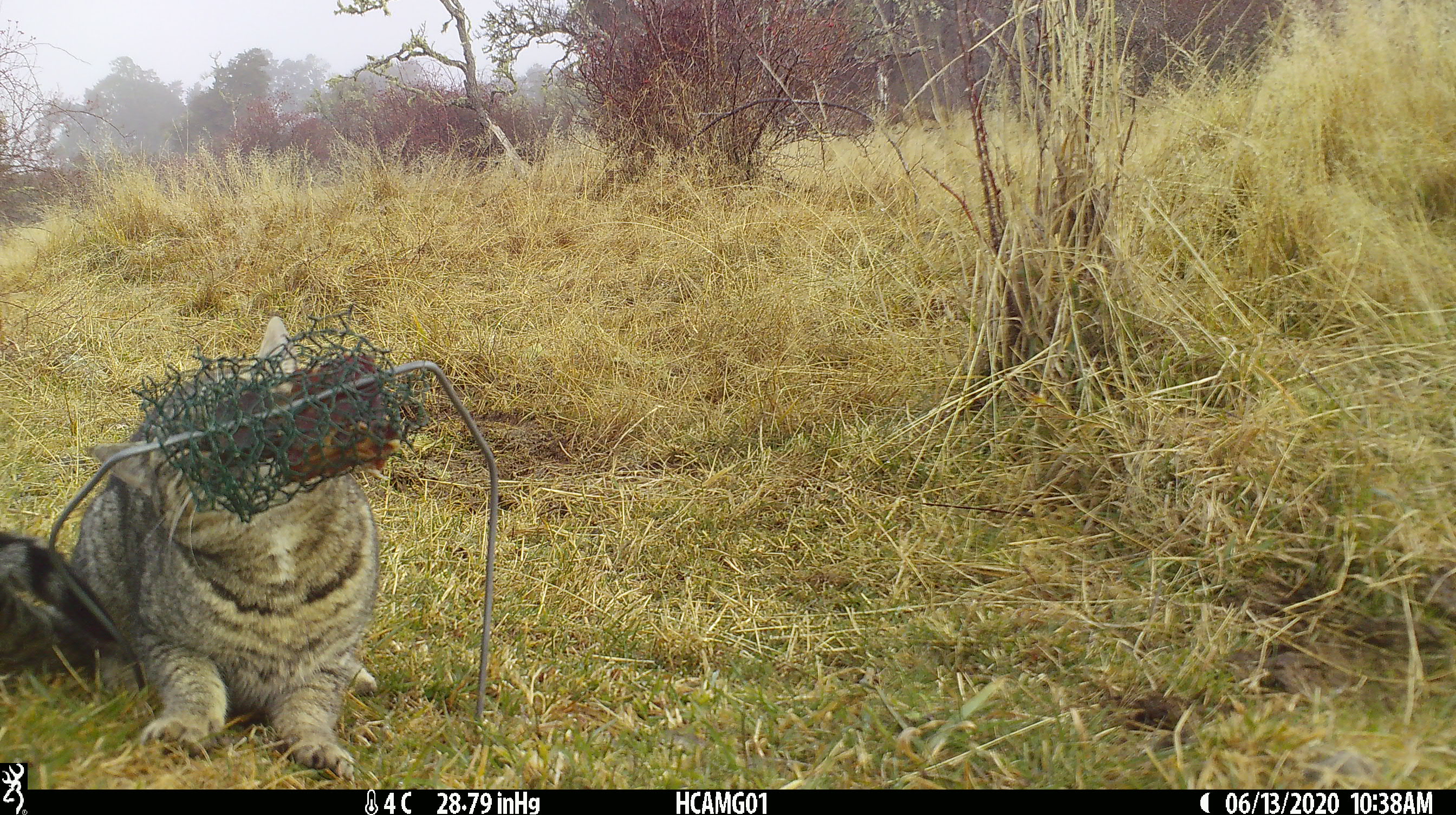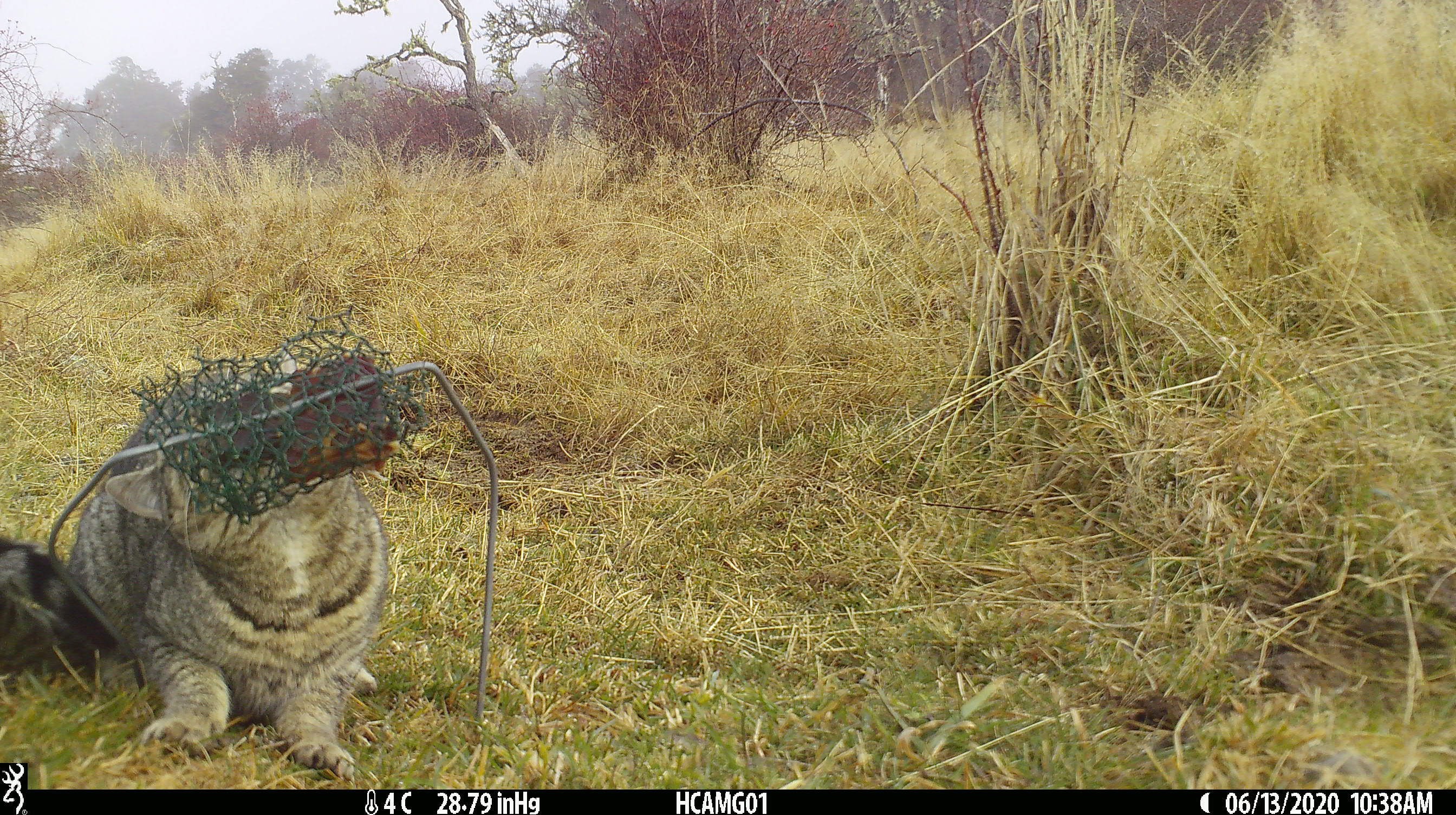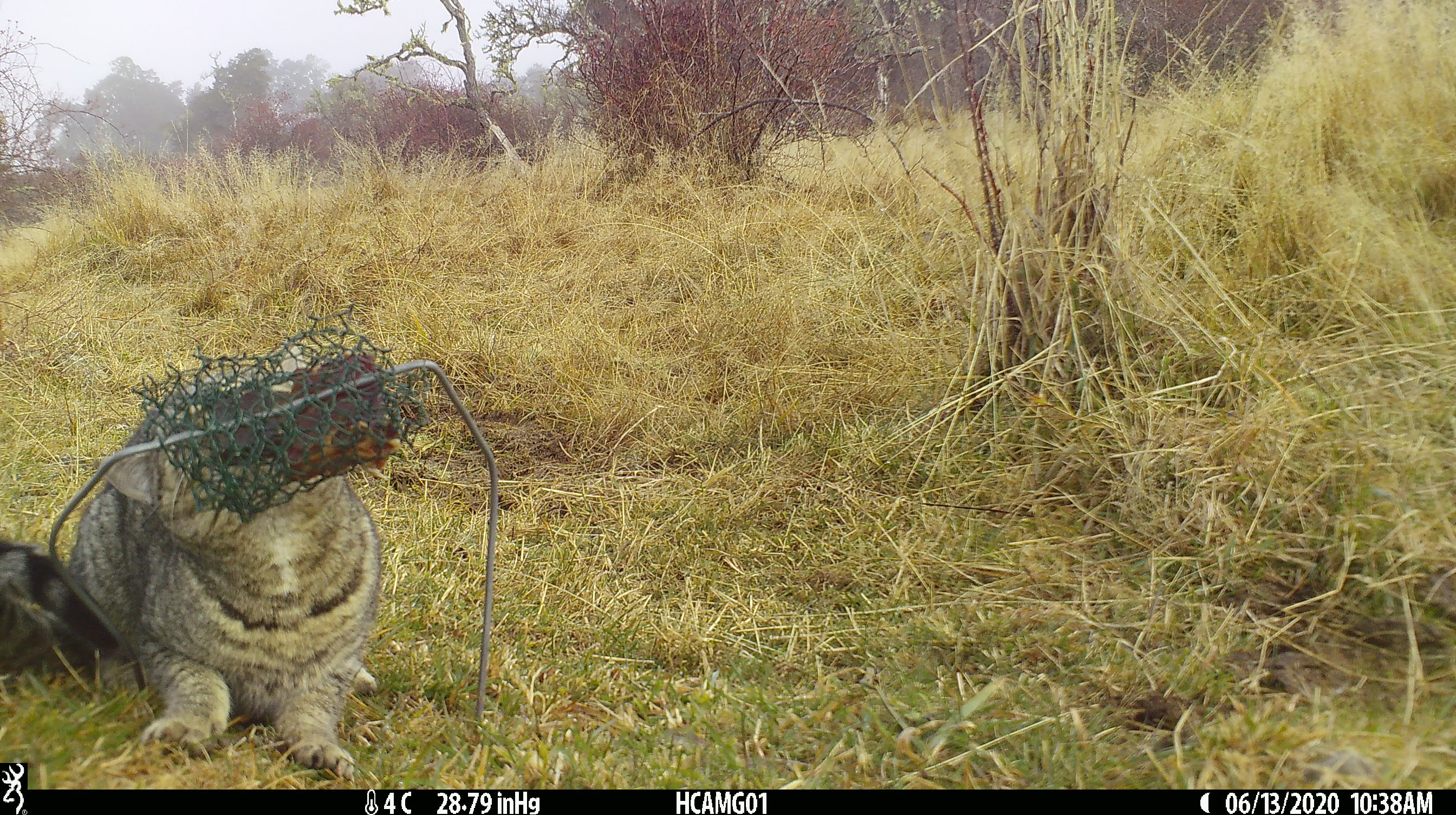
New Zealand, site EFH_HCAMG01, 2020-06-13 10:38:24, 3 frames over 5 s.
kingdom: Animalia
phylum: Chordata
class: Mammalia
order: Carnivora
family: Felidae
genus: Felis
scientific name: Felis catus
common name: domestic cat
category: cat